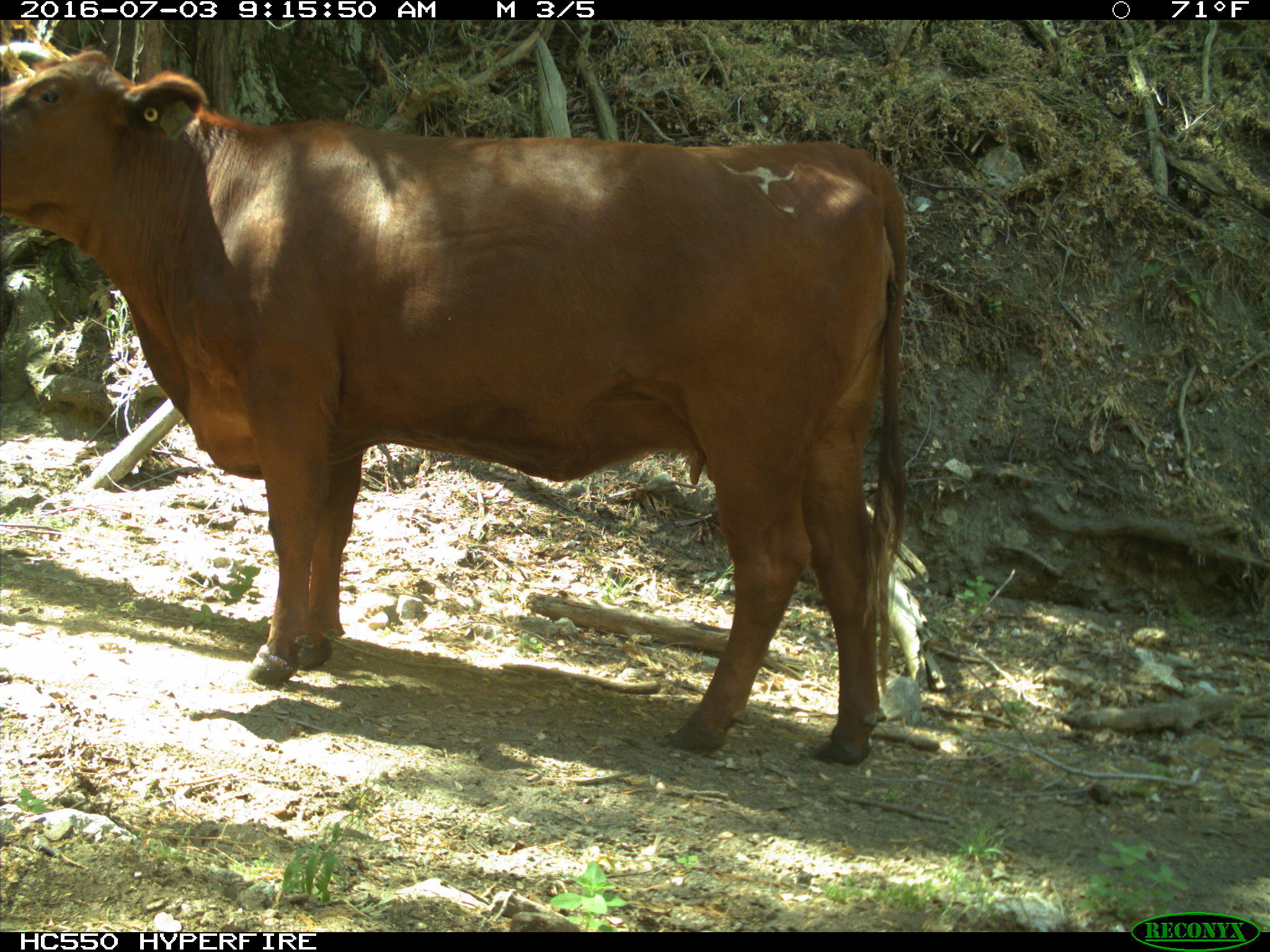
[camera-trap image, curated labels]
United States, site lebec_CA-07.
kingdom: Animalia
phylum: Chordata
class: Mammalia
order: Artiodactyla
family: Bovidae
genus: Bos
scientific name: Bos taurus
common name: domestic cow